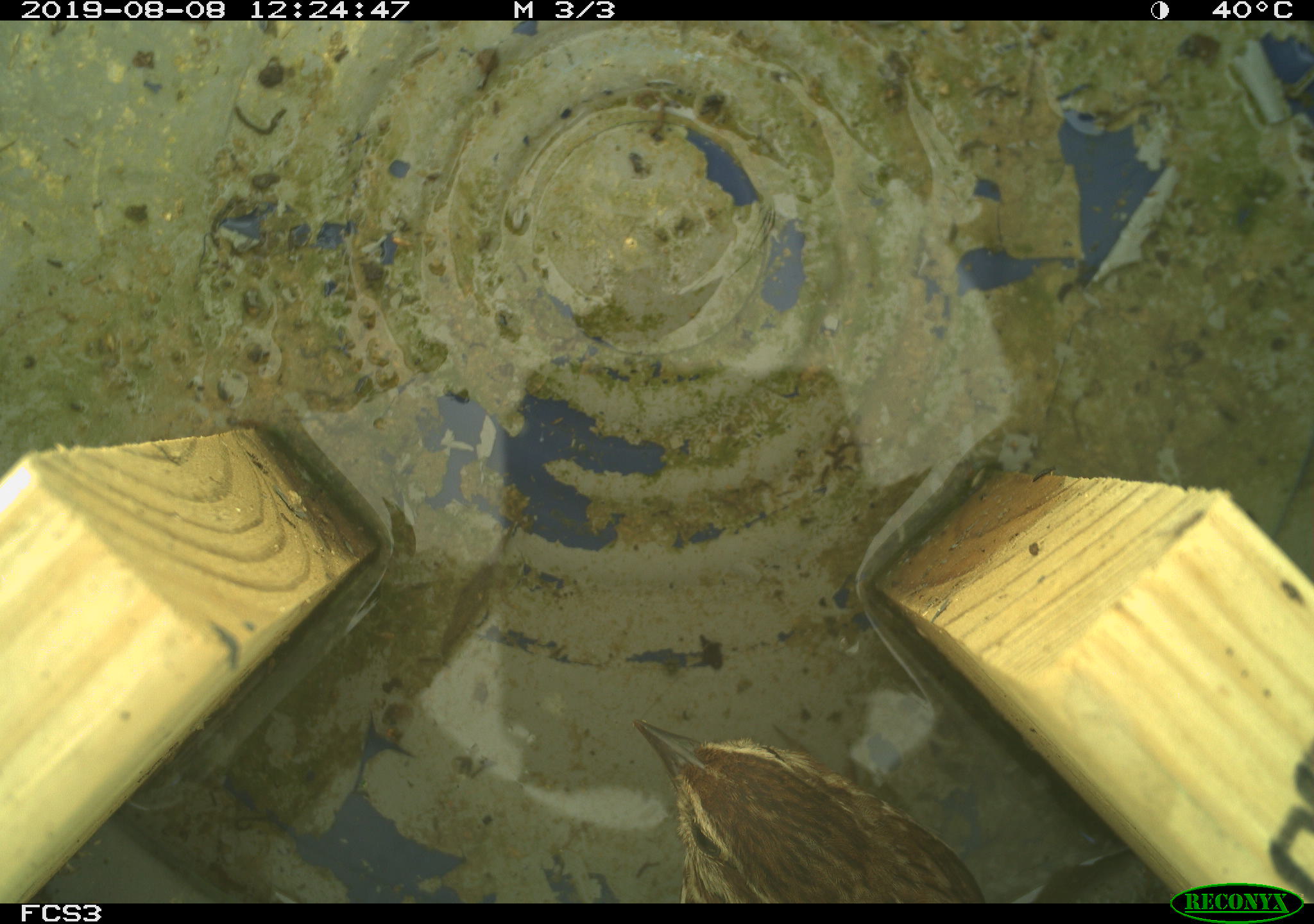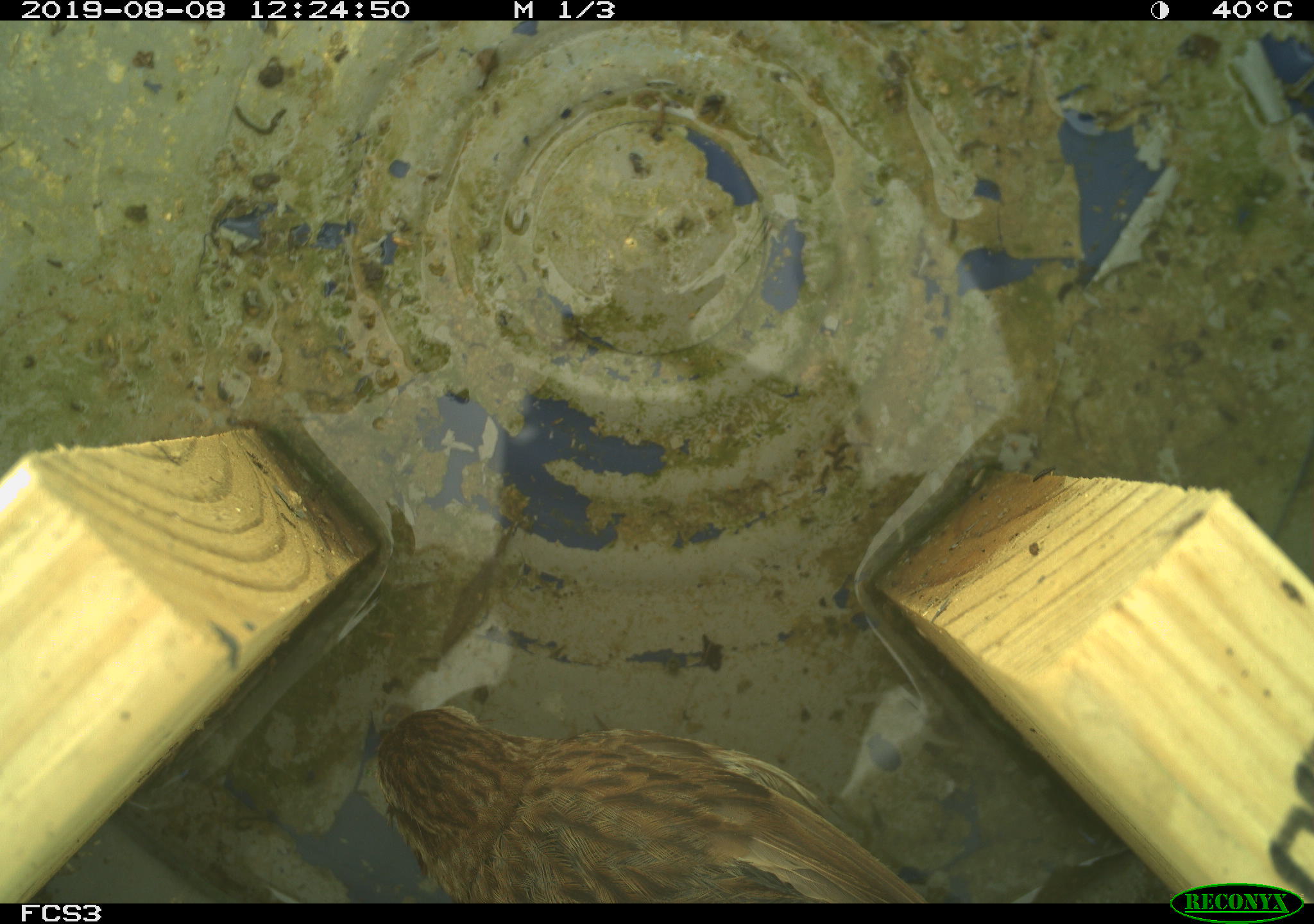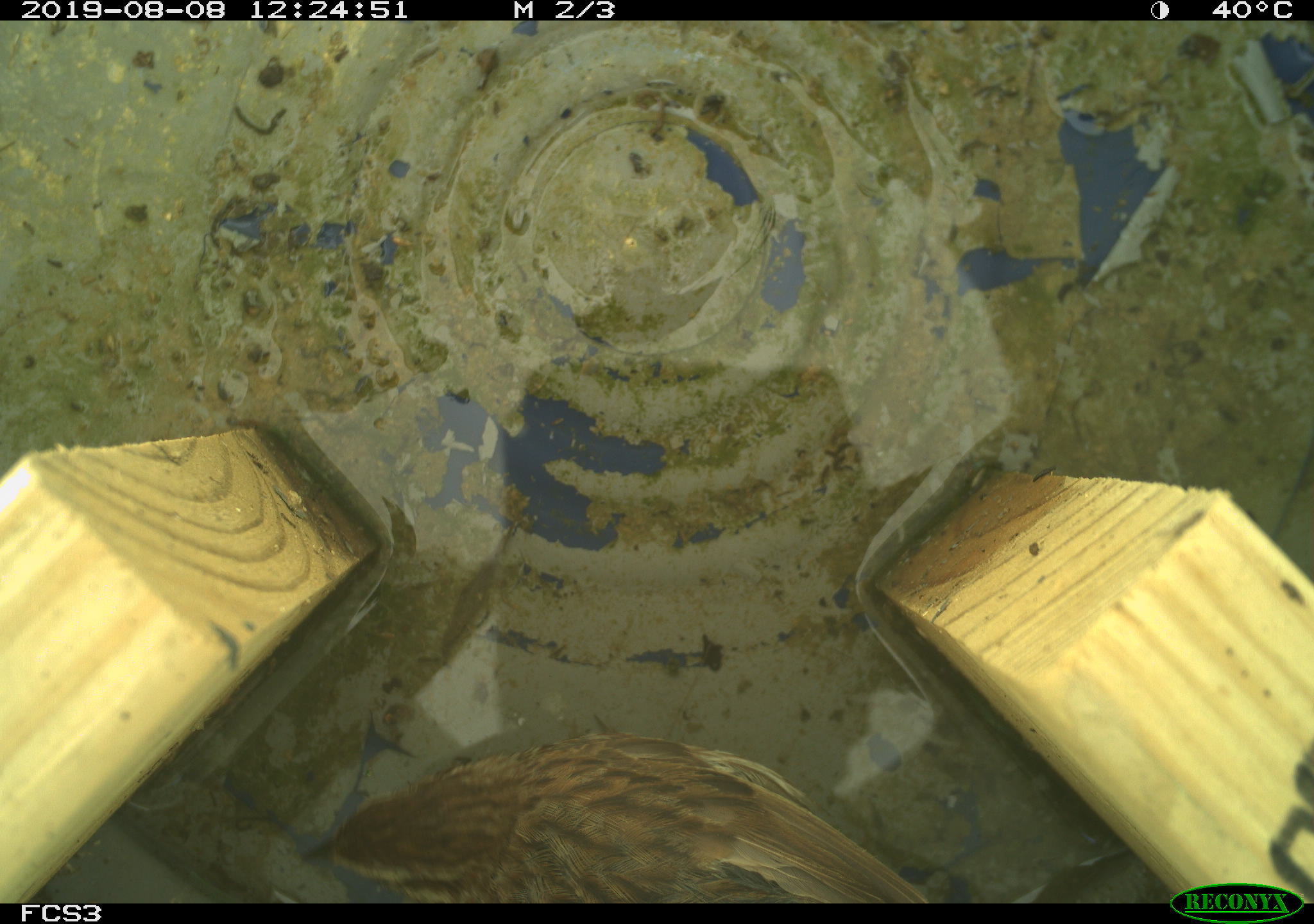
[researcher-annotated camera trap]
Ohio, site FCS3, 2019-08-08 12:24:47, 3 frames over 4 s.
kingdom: Animalia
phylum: Chordata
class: Aves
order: Passeriformes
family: Passerellidae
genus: Melospiza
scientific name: Melospiza melodia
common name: song sparrow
Song sparrow (Melospiza melodia).